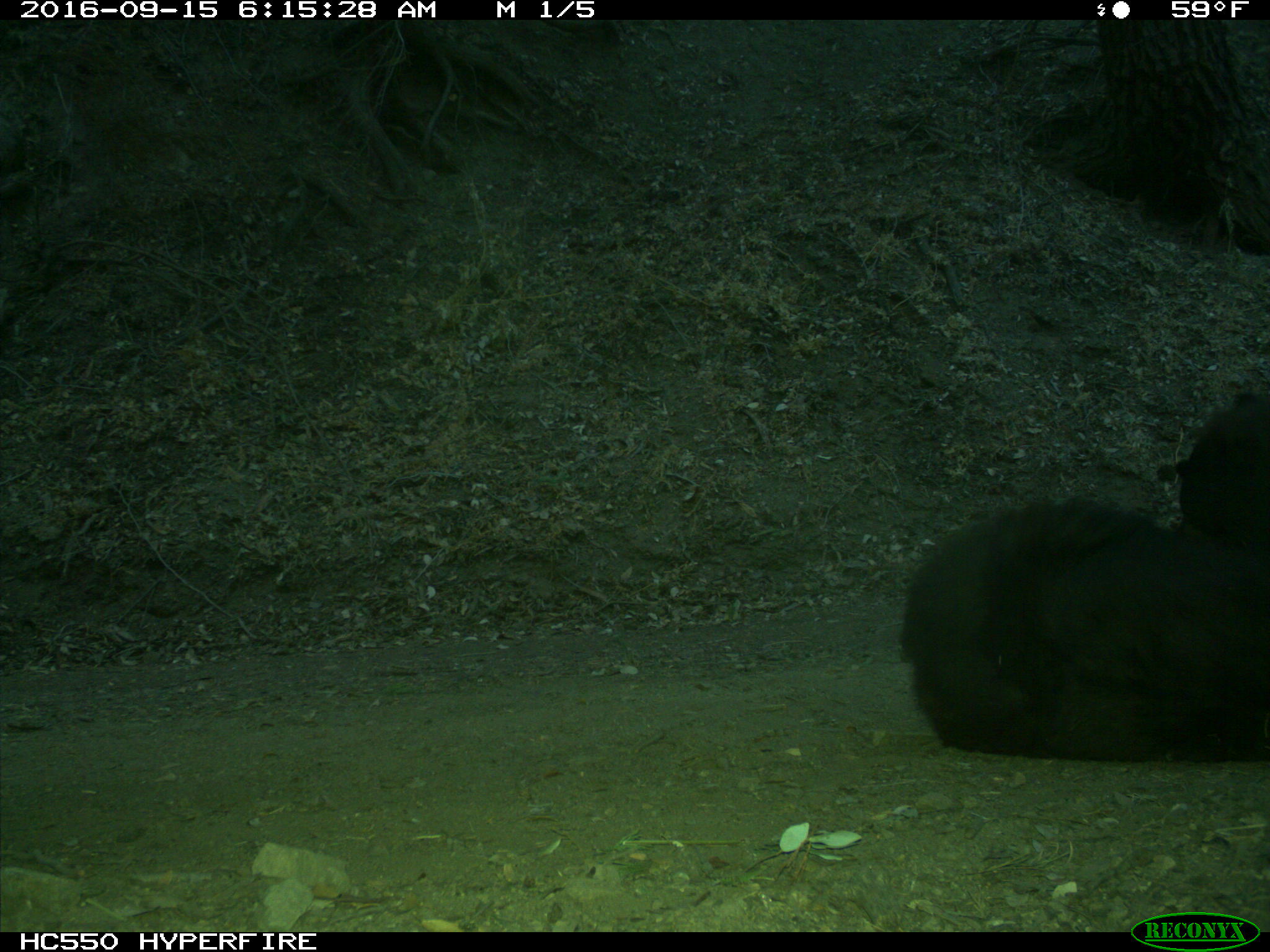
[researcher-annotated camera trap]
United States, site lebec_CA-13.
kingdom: Animalia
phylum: Chordata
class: Mammalia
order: Carnivora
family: Ursidae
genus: Ursus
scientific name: Ursus americanus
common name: american black bear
Ursus americanus (american black bear).